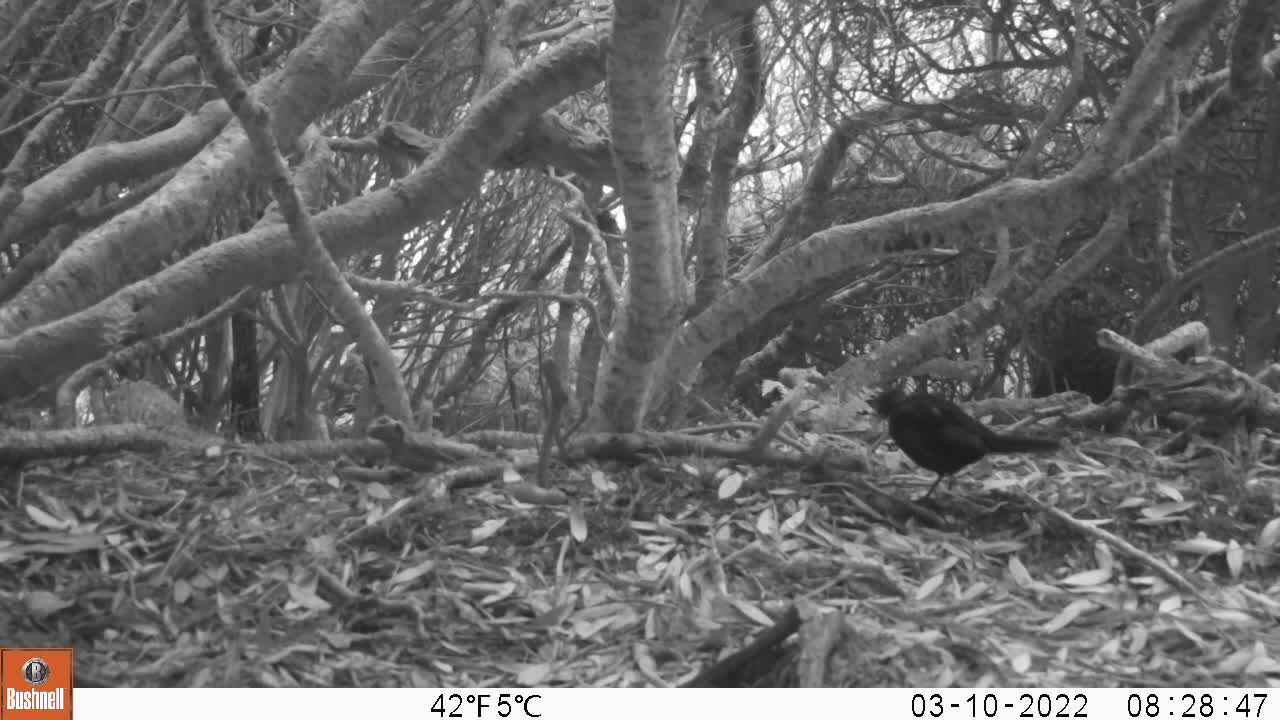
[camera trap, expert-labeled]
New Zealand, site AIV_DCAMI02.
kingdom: Animalia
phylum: Chordata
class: Aves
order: Passeriformes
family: Turdidae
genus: Turdus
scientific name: Turdus merula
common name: eurasian blackbird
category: blackbird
Blackbird (eurasian blackbird) (Turdus merula).